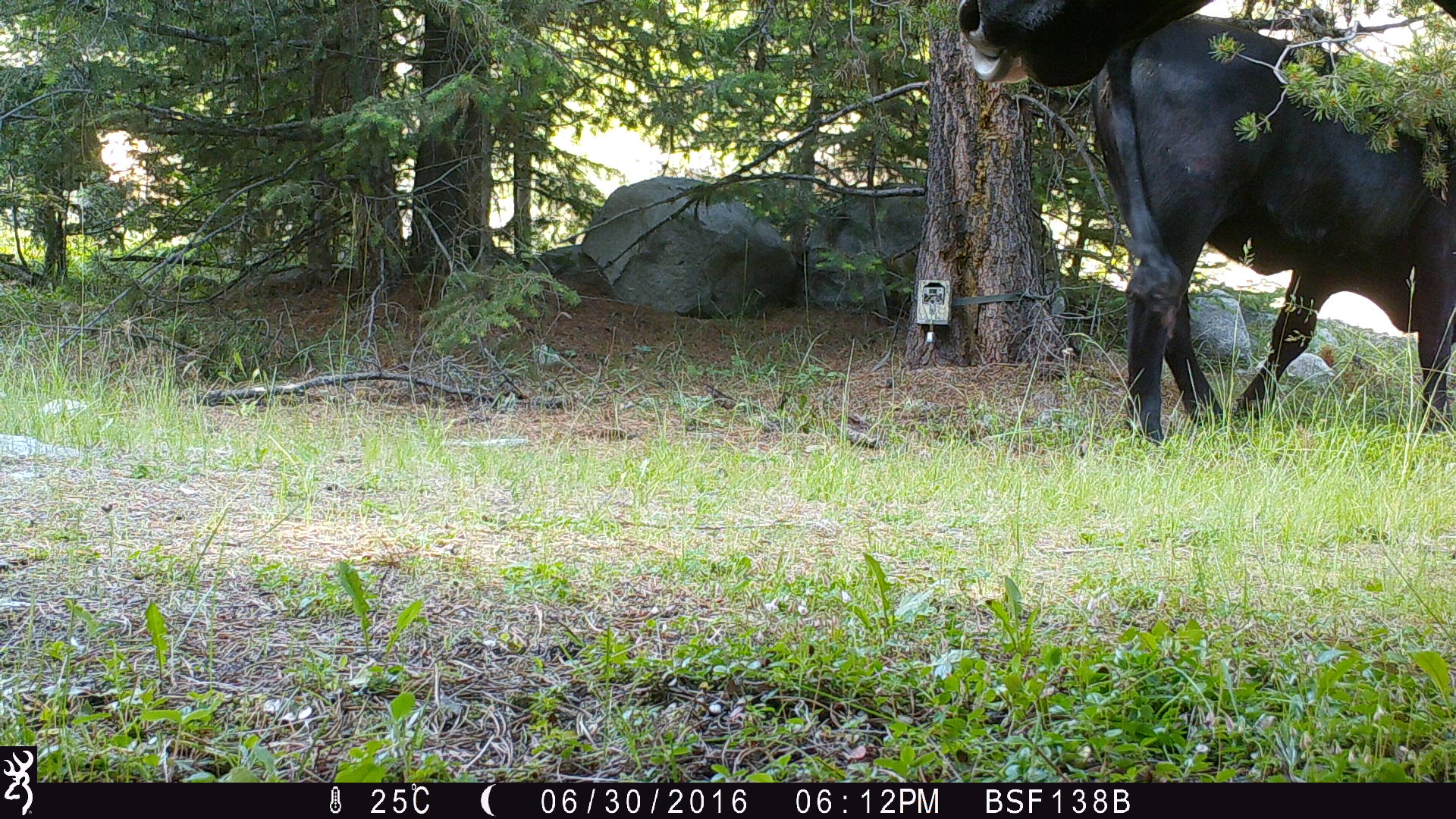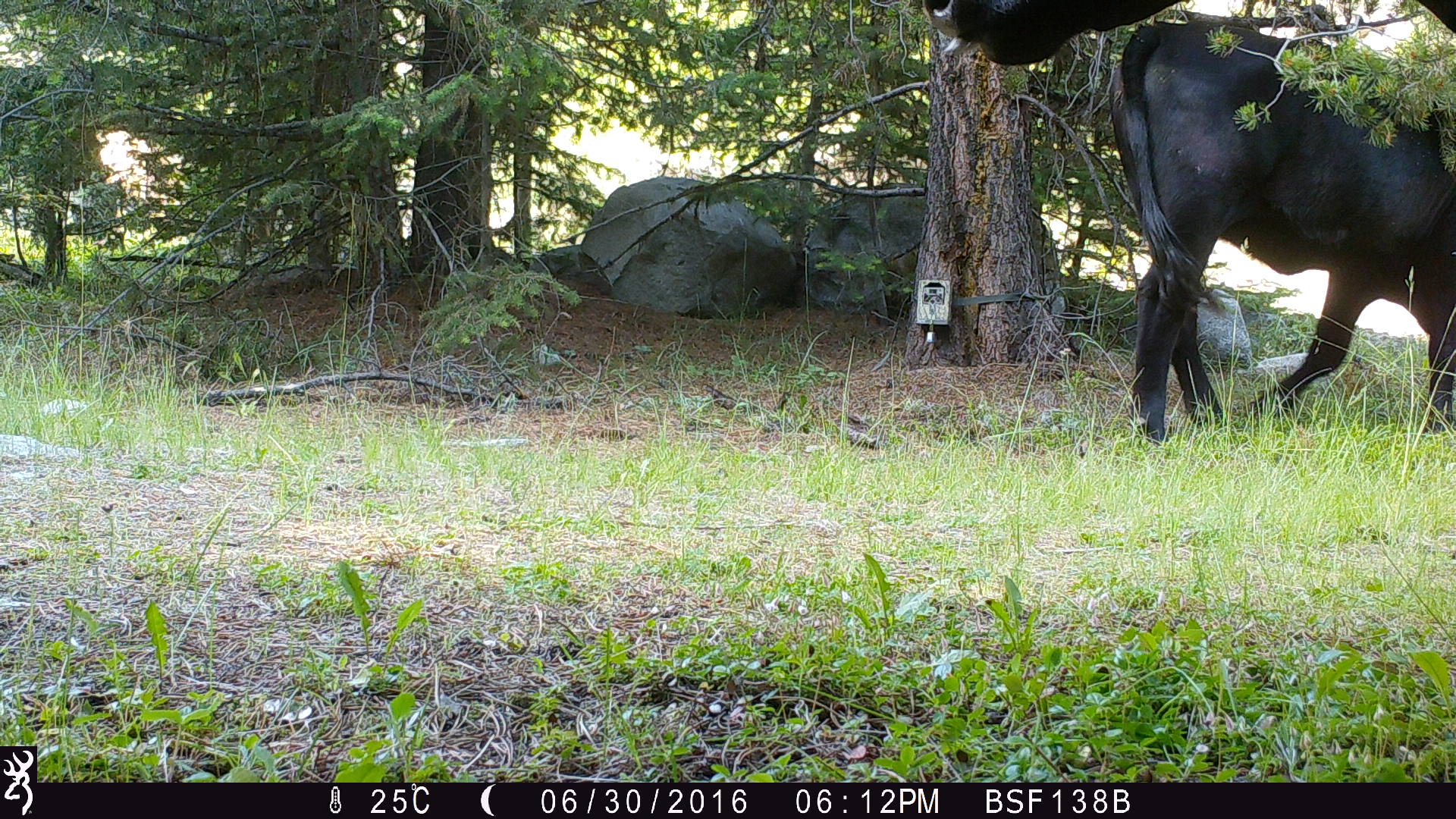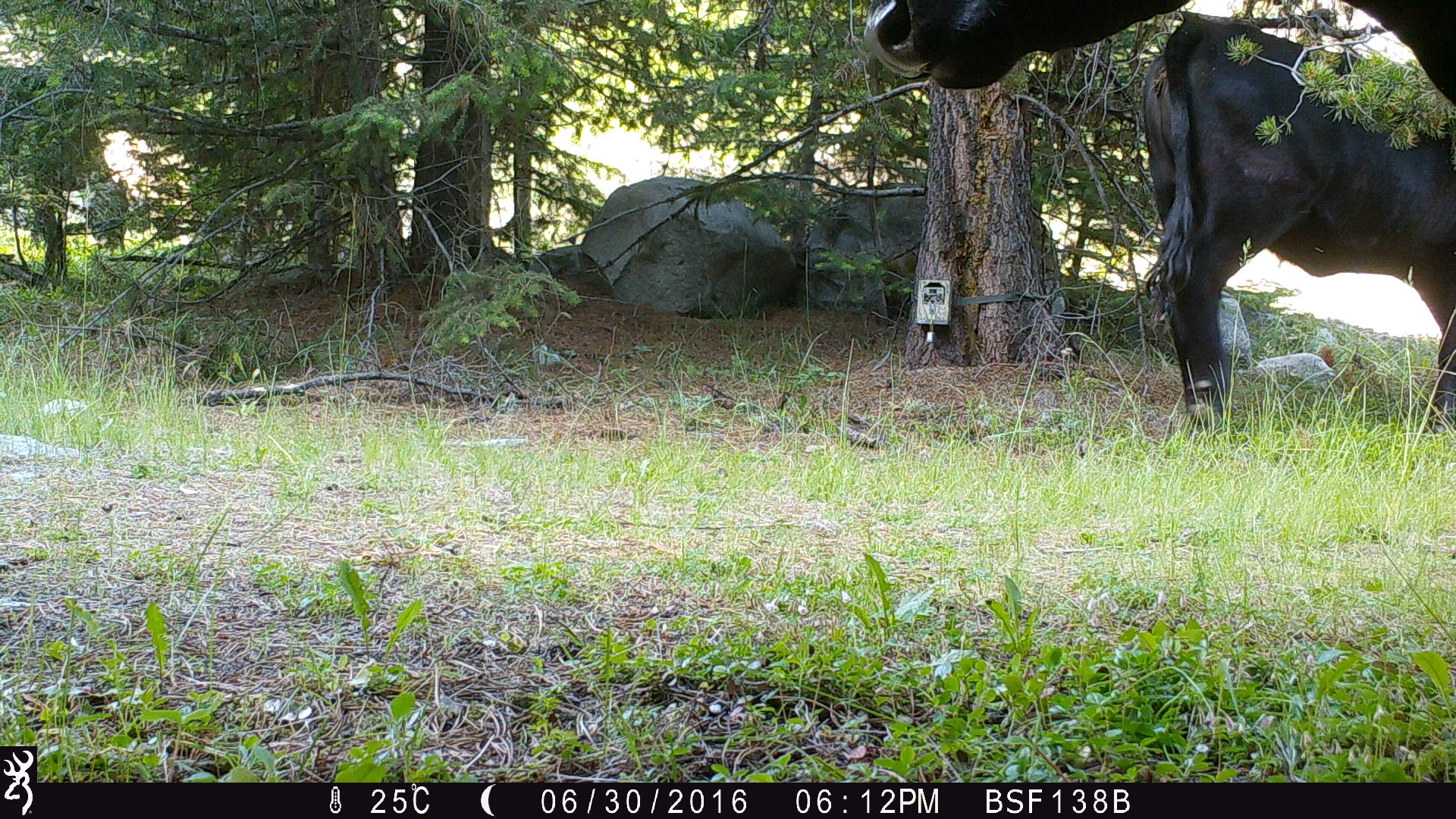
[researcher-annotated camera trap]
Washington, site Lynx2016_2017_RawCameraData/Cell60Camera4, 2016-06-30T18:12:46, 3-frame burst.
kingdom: Animalia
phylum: Chordata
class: Mammalia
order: Artiodactyla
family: Bovidae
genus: Bos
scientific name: Bos taurus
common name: domestic cattle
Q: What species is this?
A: Domestic cattle (Bos taurus).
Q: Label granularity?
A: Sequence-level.